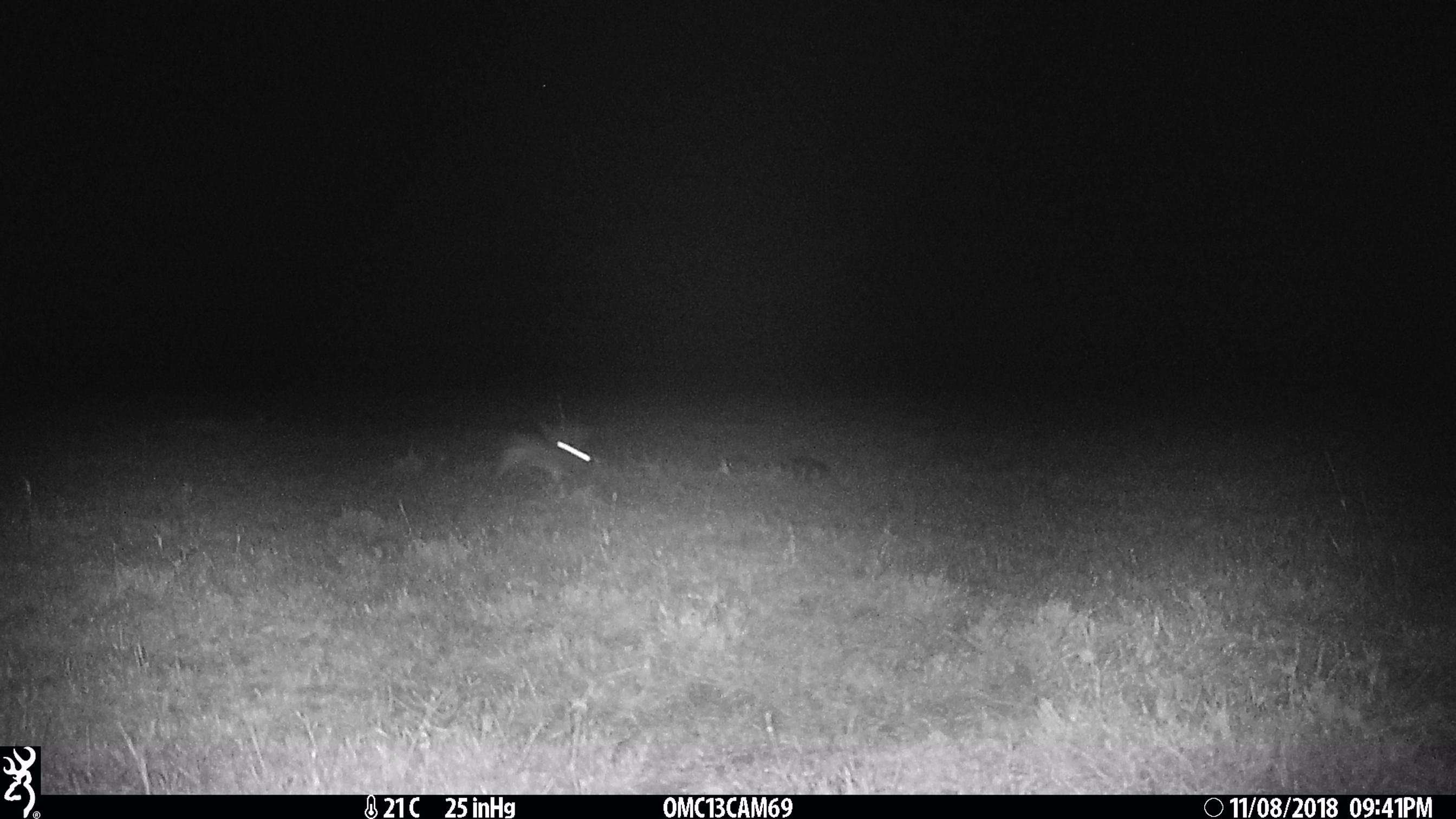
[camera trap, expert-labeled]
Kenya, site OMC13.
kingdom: Animalia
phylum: Chordata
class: Mammalia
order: Lagomorpha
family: Leporidae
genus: Lepus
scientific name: Lepus capensis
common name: cape hare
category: hare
Hare (cape hare) (Lepus capensis).